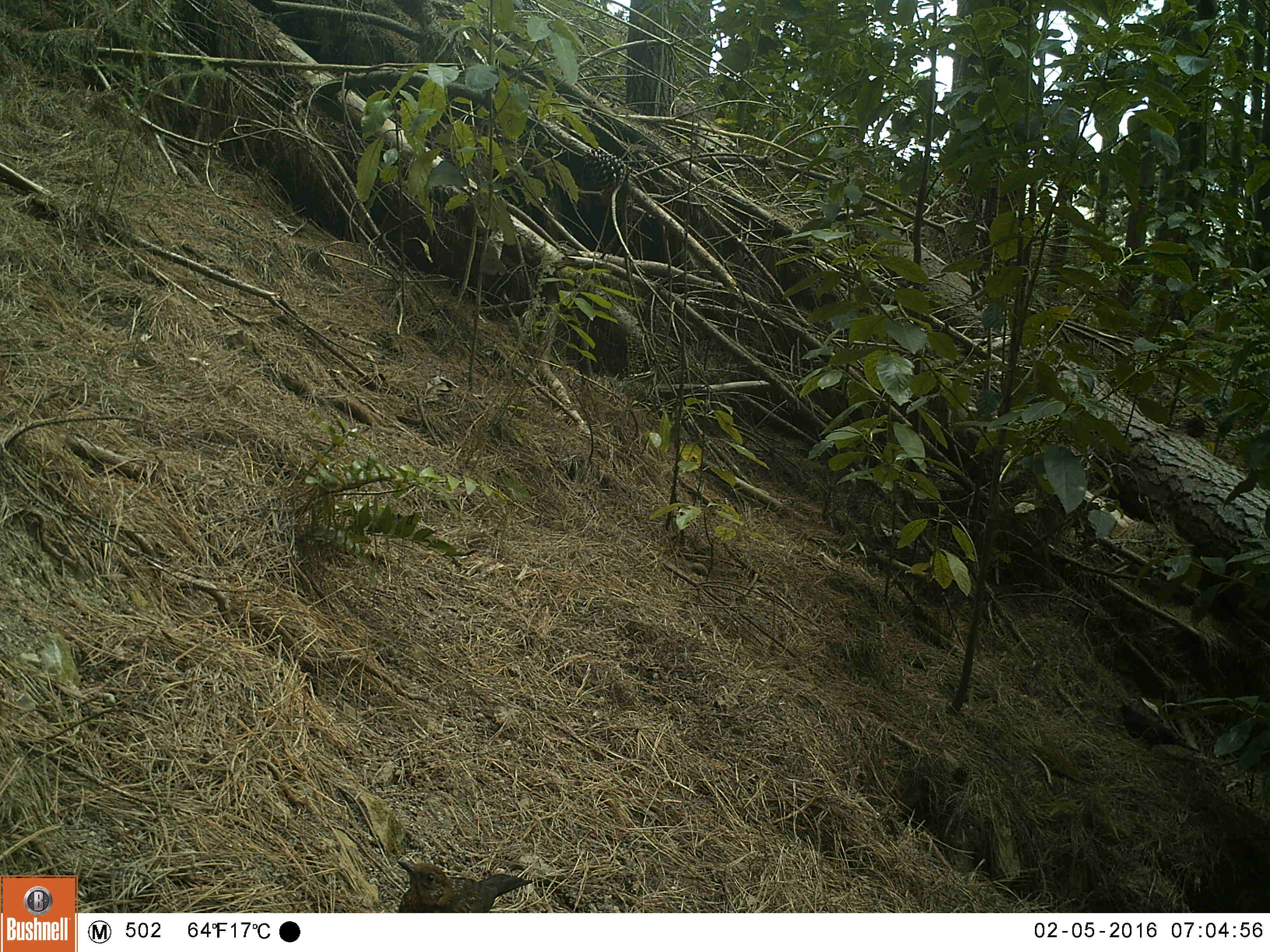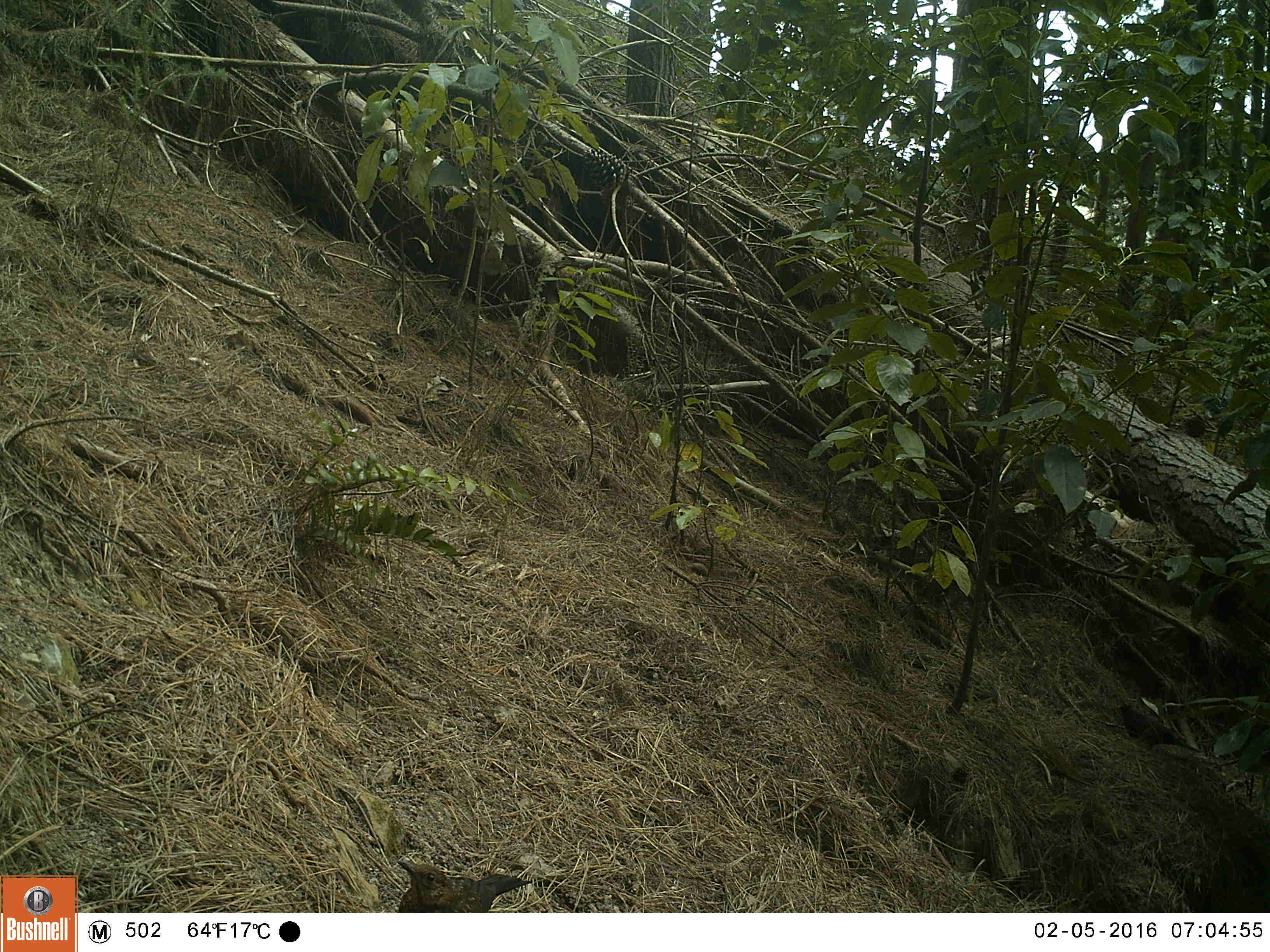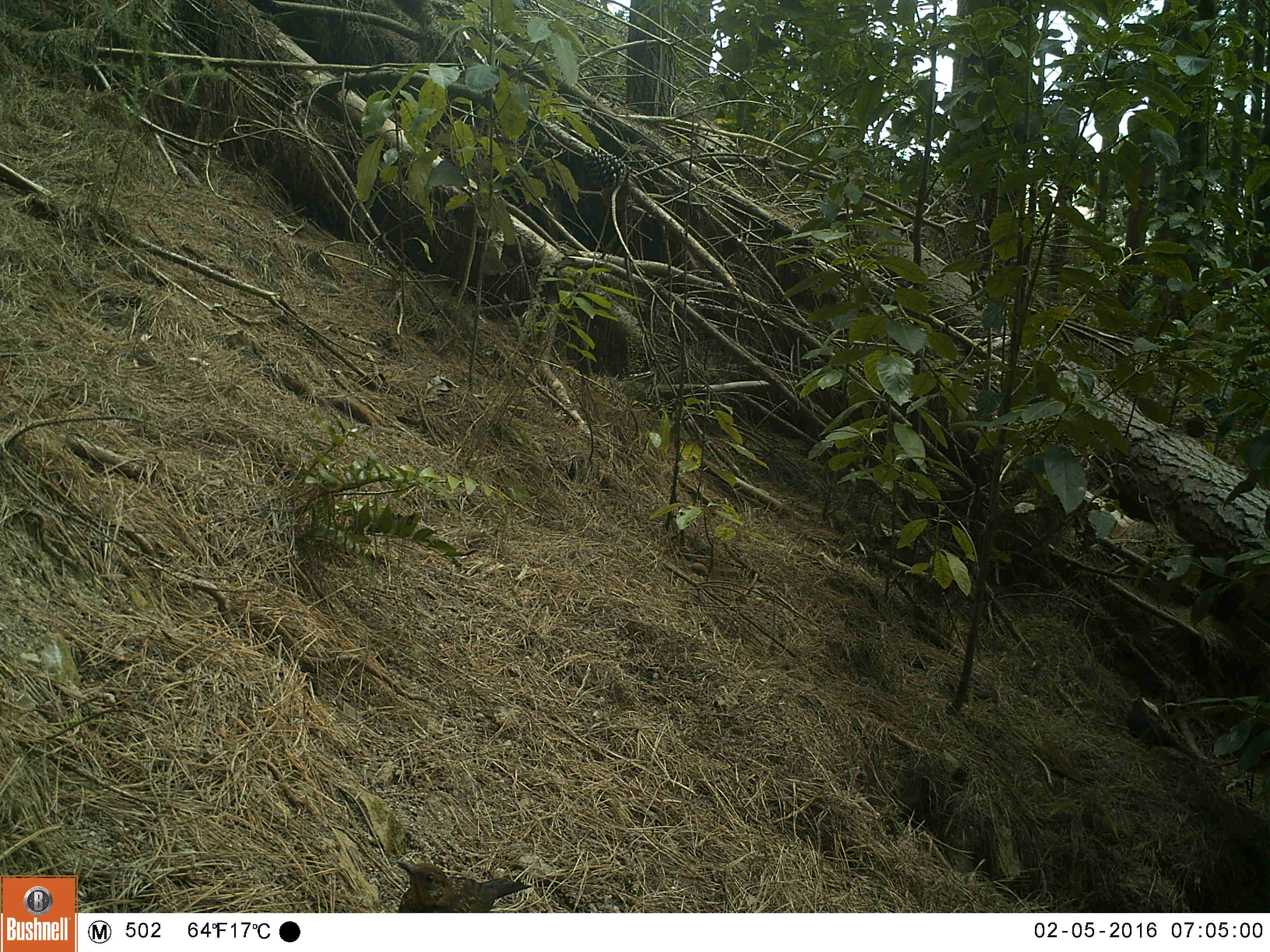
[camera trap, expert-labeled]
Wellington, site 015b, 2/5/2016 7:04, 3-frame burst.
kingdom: Animalia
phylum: Chordata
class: Aves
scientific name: Aves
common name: bird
Bird (Aves).